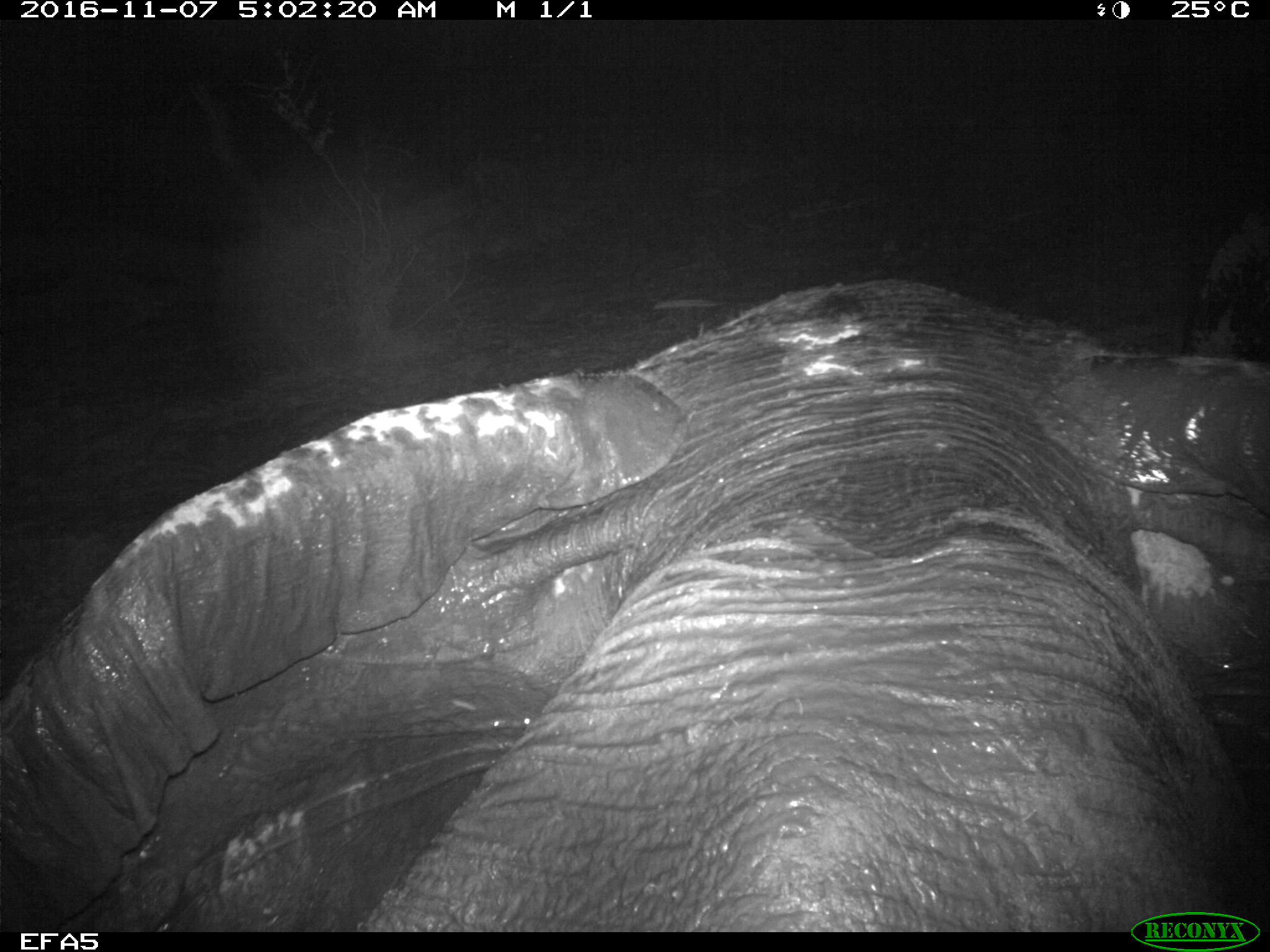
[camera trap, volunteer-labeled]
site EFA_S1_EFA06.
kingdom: Animalia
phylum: Chordata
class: Mammalia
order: Proboscidea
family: Elephantidae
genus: Loxodonta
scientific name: Loxodonta africana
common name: african bush elephant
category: elephant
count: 1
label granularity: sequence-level